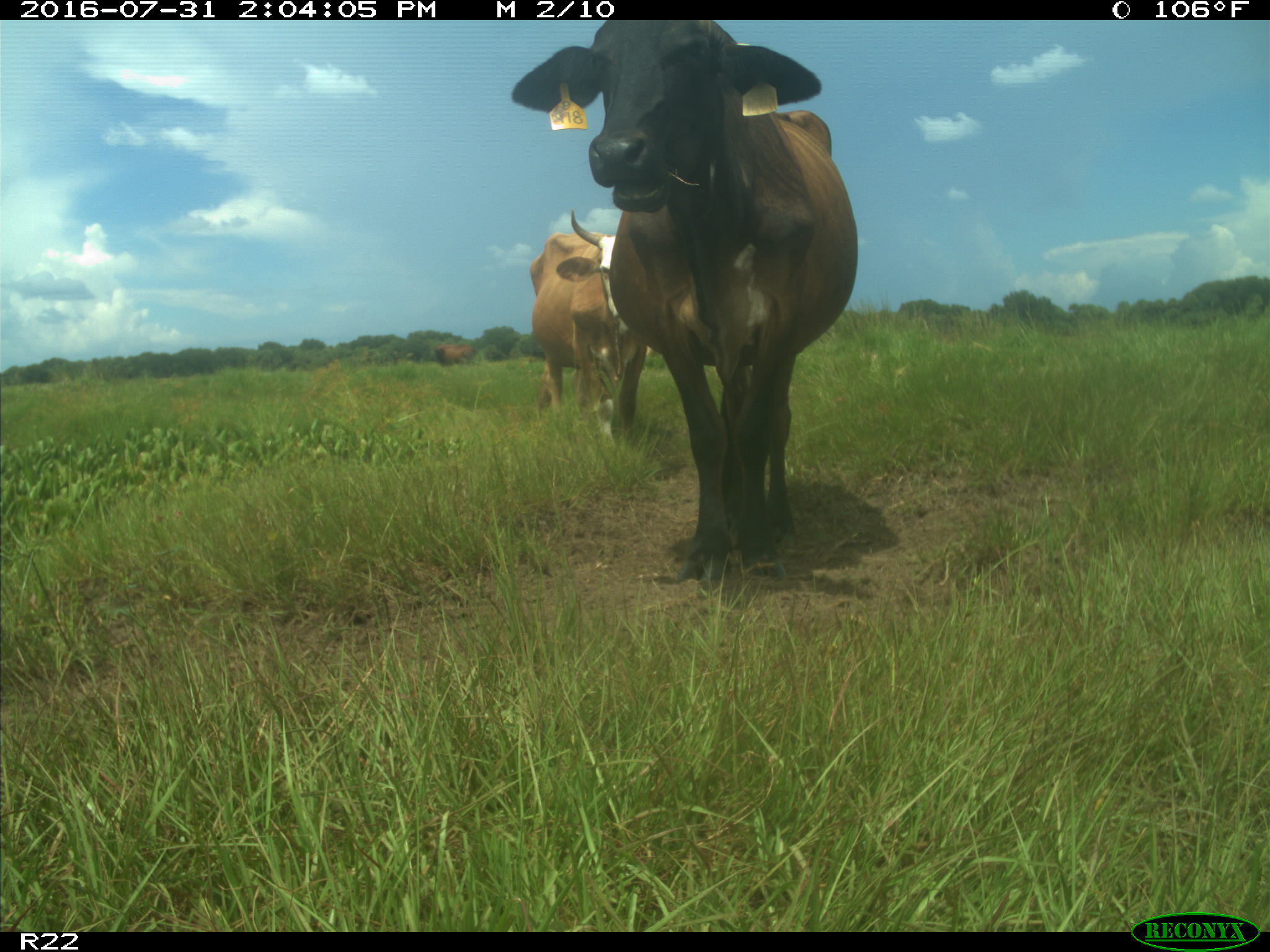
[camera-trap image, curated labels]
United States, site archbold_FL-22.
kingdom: Animalia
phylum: Chordata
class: Mammalia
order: Artiodactyla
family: Bovidae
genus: Bos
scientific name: Bos taurus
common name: domestic cow